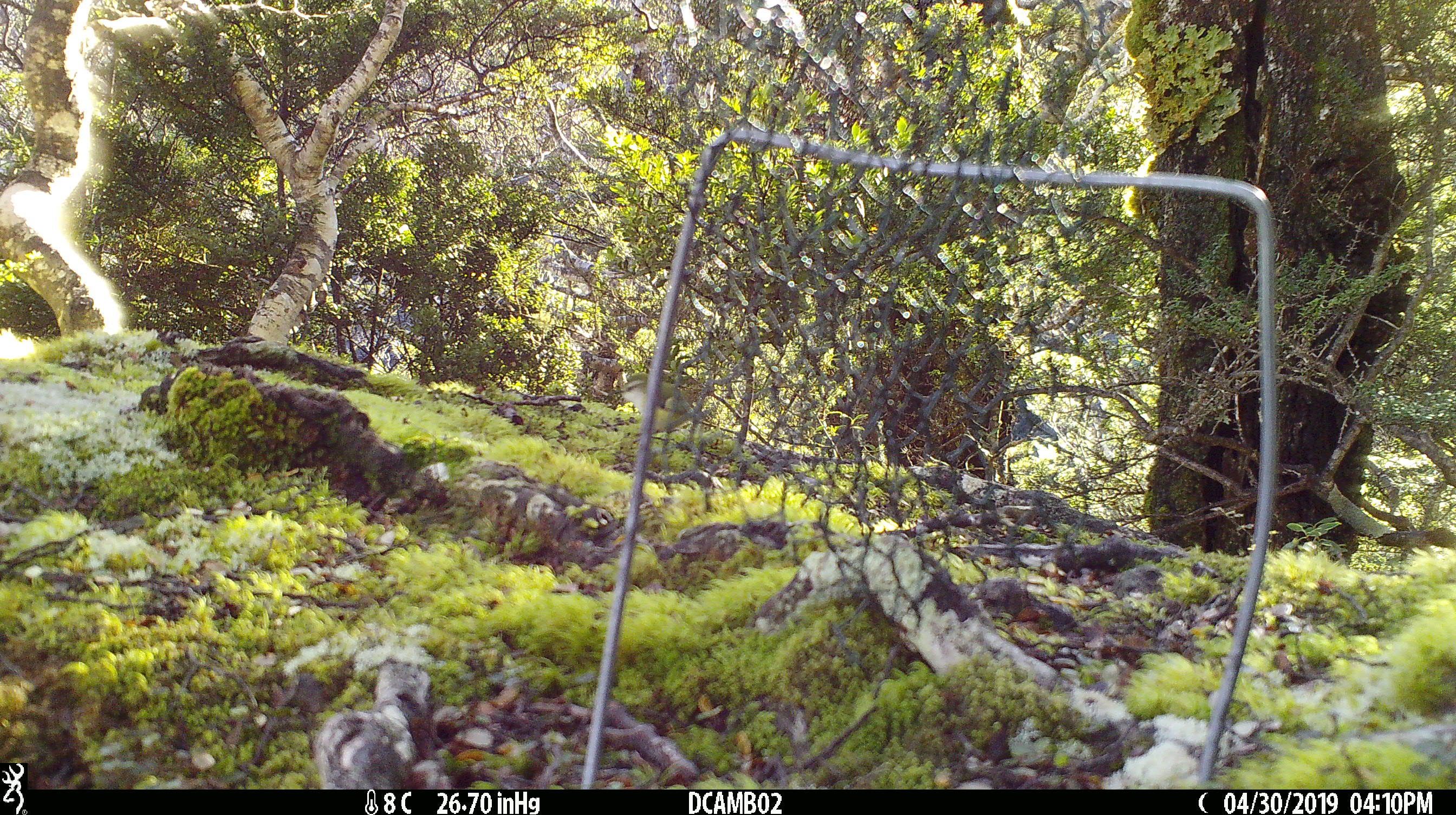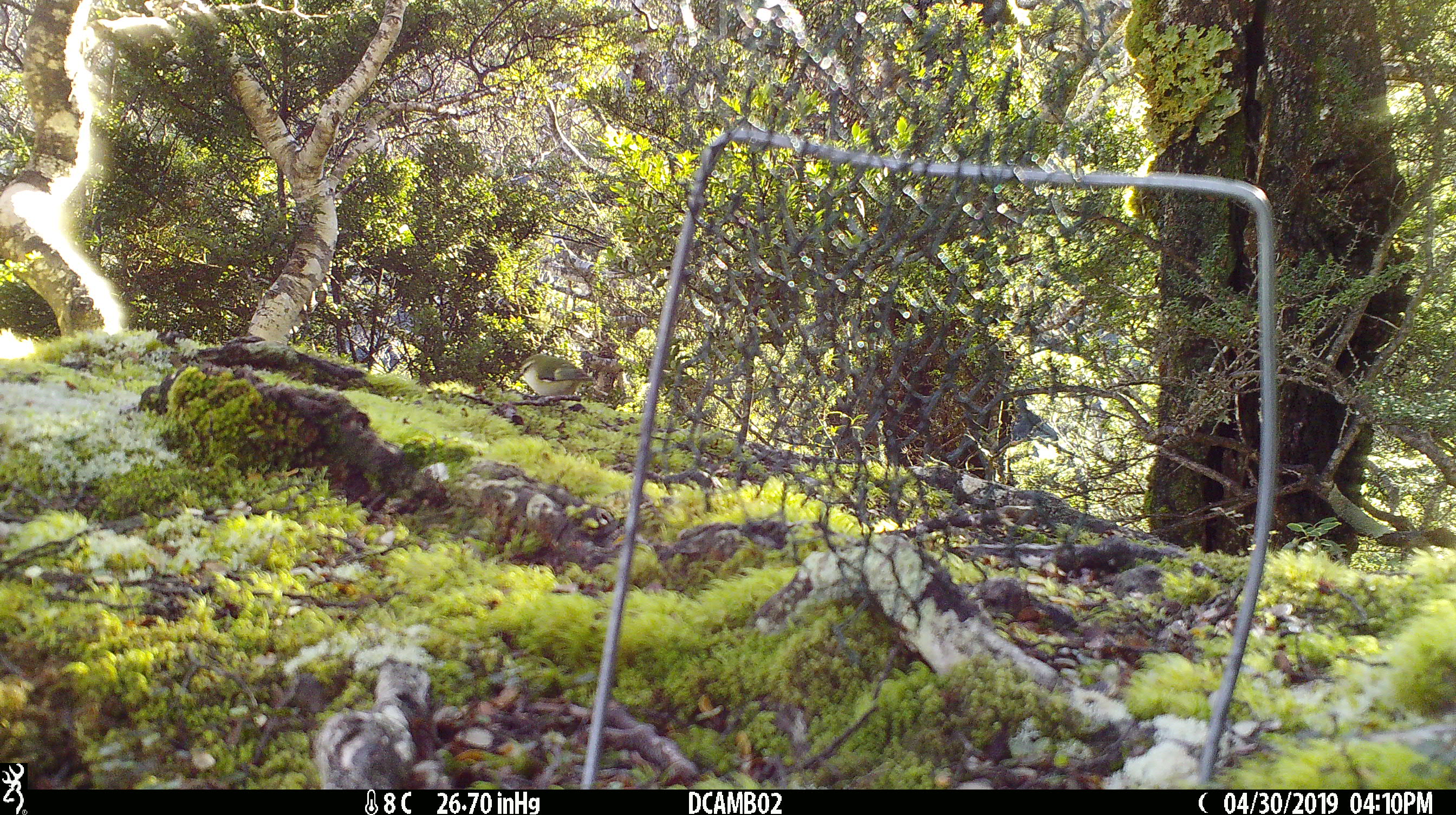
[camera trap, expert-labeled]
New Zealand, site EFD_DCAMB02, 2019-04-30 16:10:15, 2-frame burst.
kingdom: Animalia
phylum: Chordata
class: Aves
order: Passeriformes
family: Acanthisittidae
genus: Acanthisitta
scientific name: Acanthisitta chloris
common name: rifleman